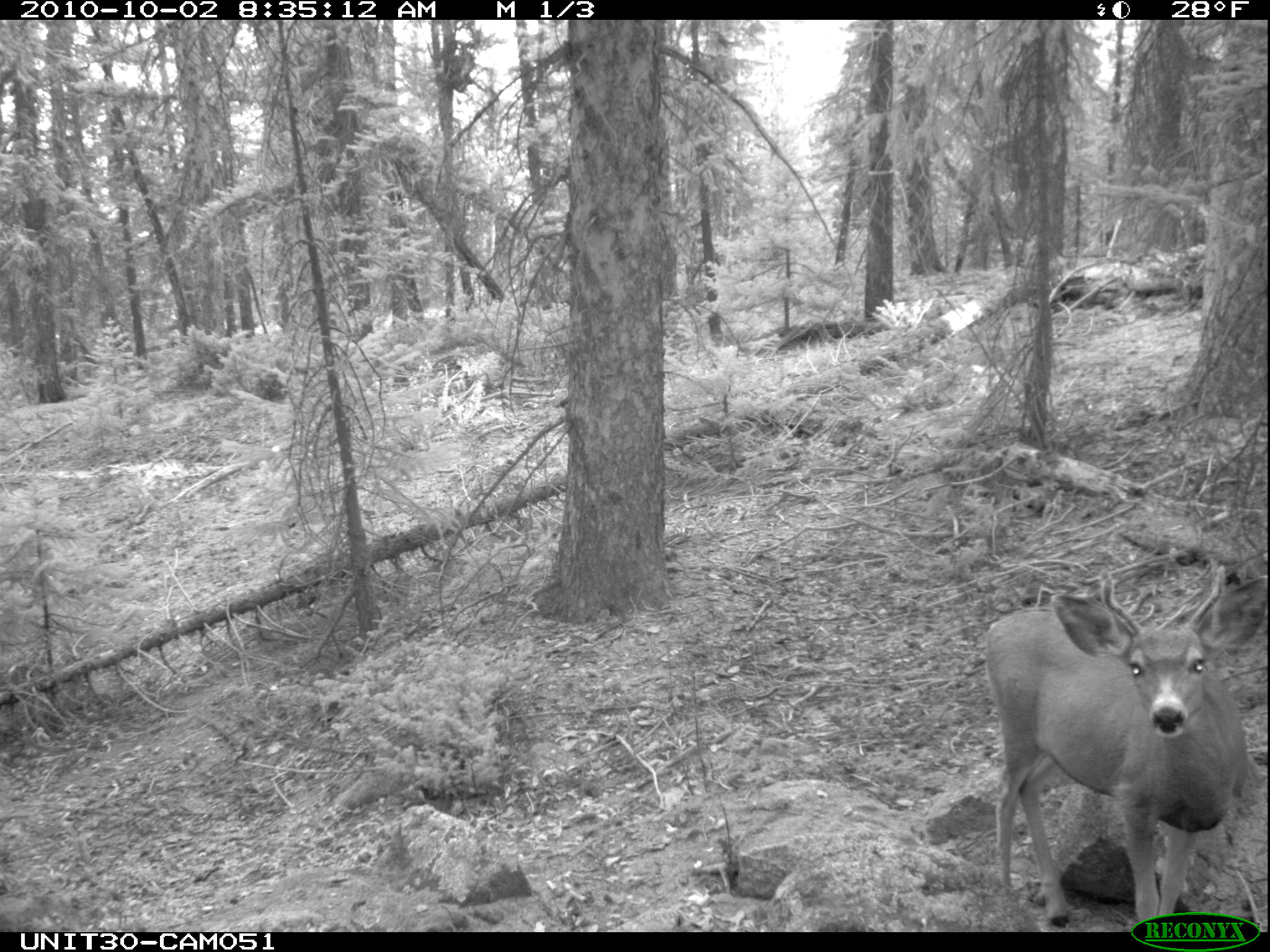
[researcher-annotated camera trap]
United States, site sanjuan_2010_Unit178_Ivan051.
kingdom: Animalia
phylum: Chordata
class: Mammalia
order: Artiodactyla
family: Cervidae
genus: Odocoileus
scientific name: Odocoileus hemionus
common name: mule deer